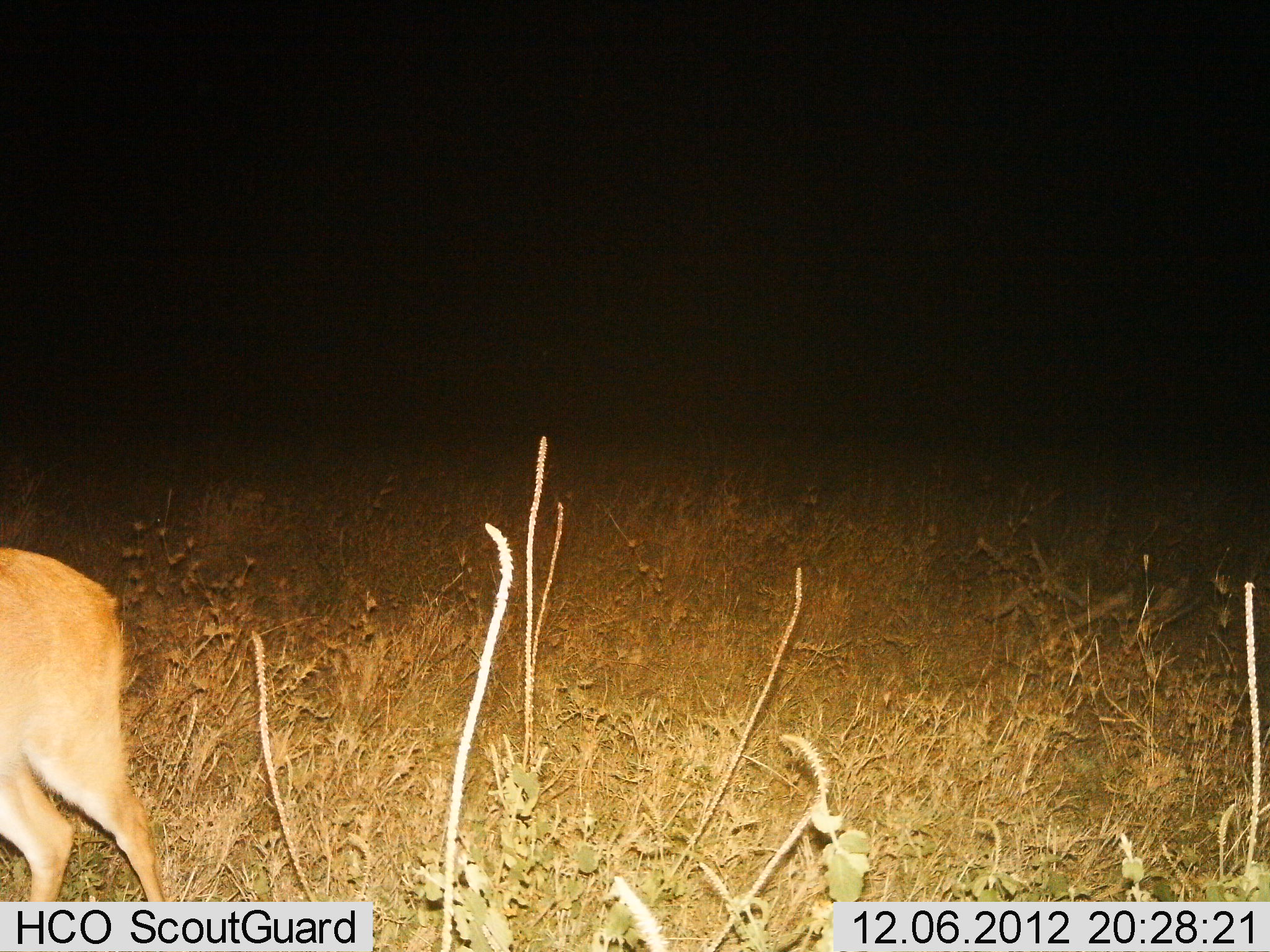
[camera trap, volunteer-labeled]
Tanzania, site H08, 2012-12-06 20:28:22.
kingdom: Animalia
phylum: Chordata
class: Mammalia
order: Artiodactyla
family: Bovidae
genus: Redunca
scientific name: Redunca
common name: reedbuck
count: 1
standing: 80%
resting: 0%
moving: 20%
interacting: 0%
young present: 0%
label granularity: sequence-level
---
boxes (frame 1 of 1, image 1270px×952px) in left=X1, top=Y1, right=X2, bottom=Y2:
animal: left=0, top=548, right=164, bottom=903